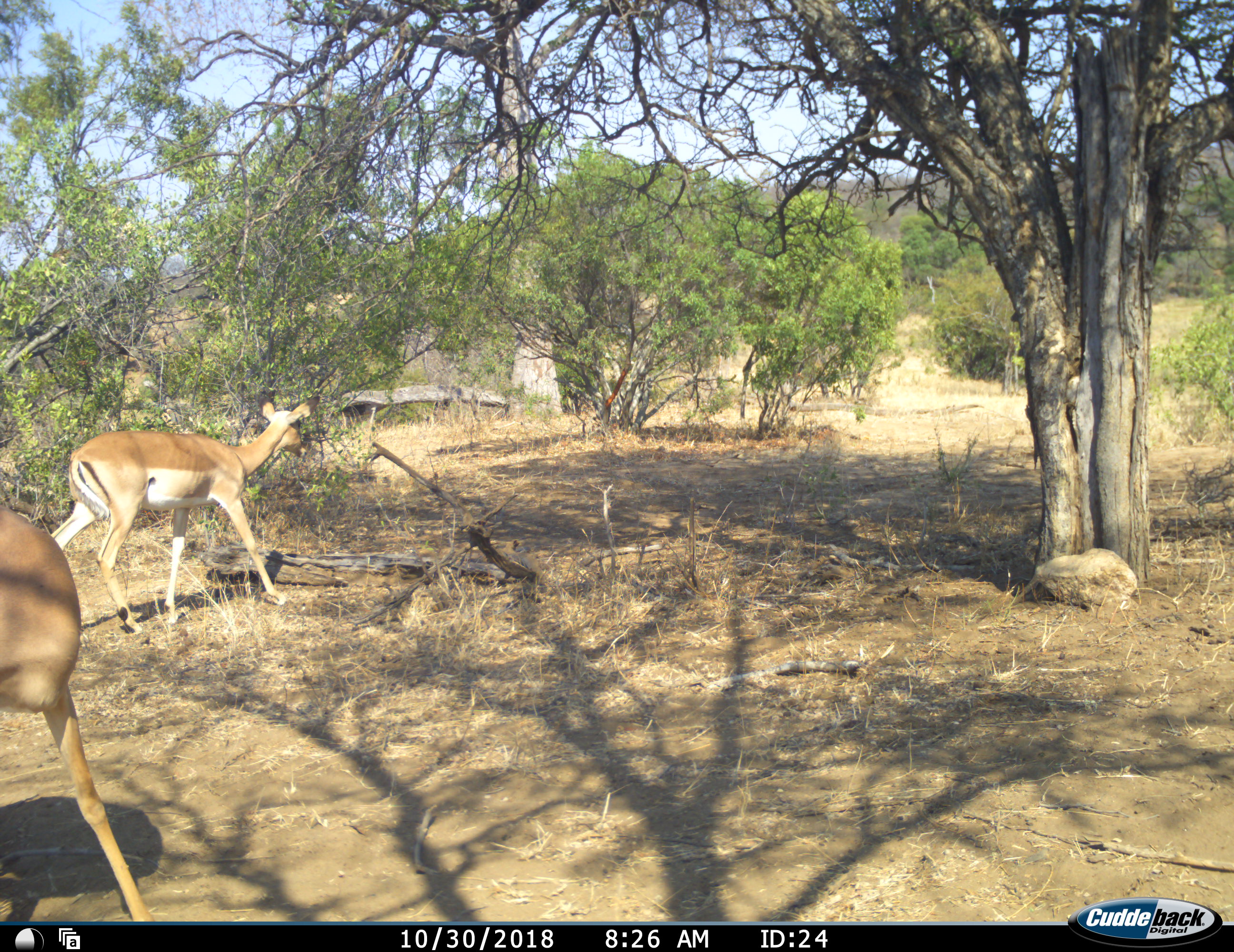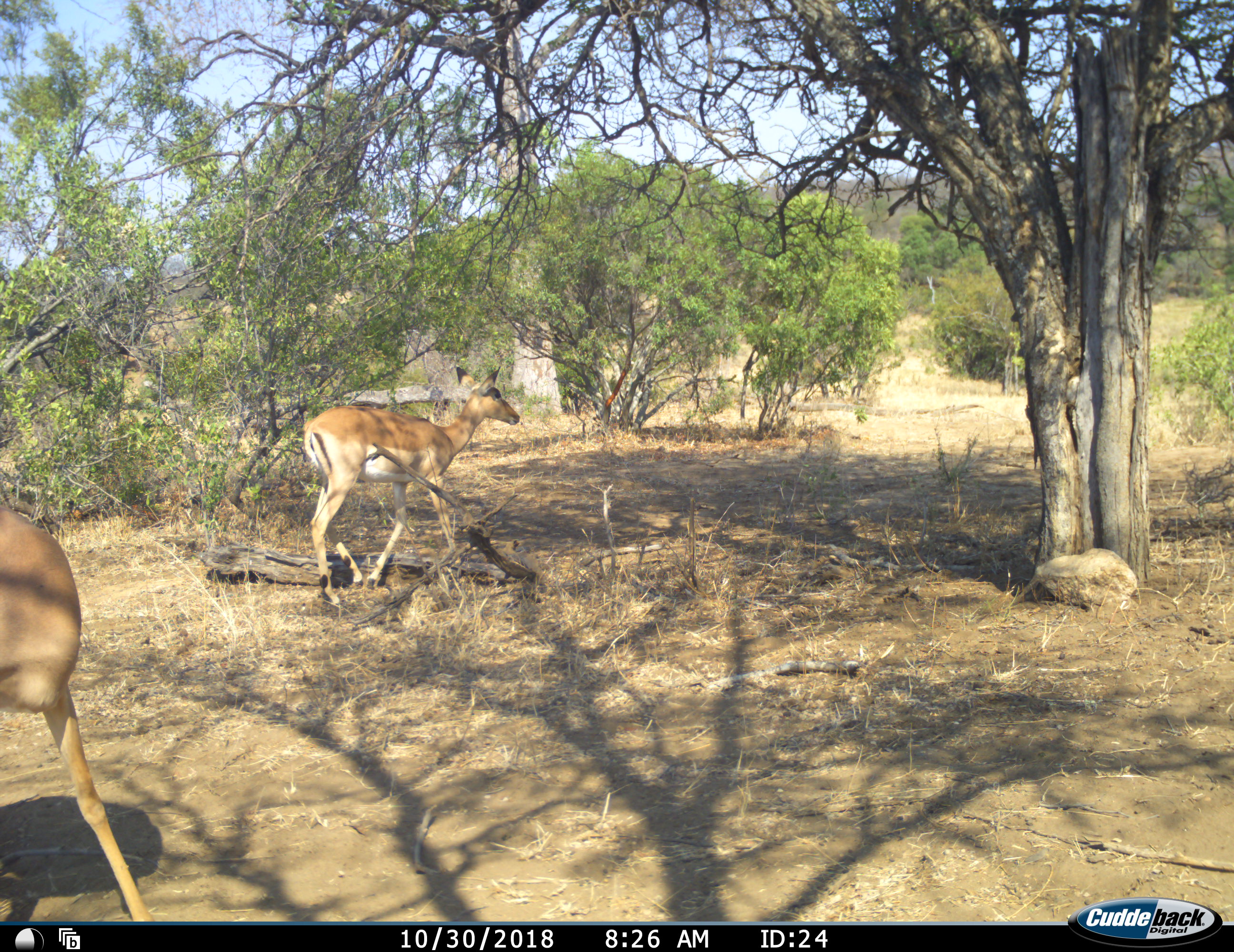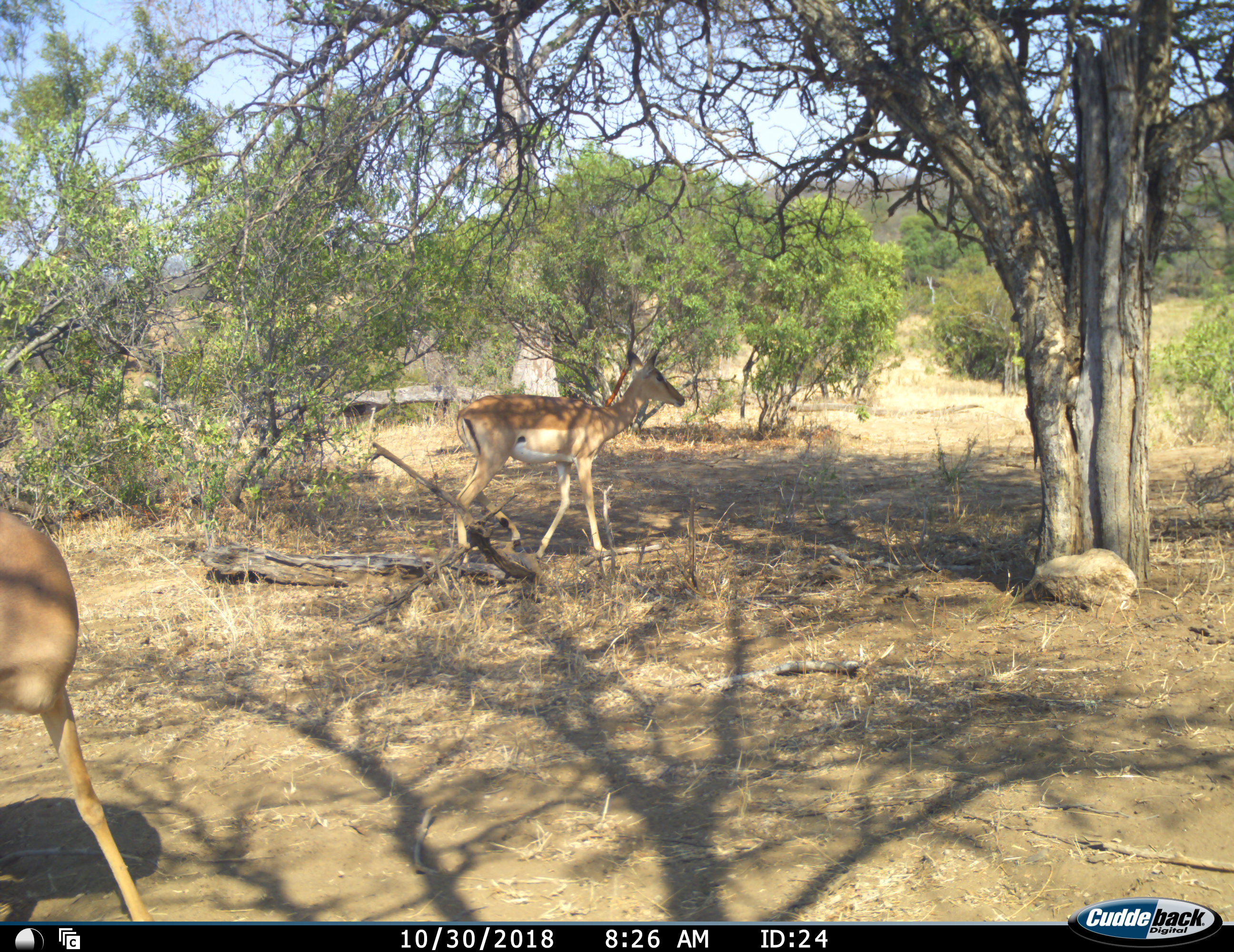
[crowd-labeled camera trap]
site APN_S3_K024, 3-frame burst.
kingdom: Animalia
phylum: Chordata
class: Mammalia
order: Artiodactyla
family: Bovidae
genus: Aepyceros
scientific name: Aepyceros melampus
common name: impala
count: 2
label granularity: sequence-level